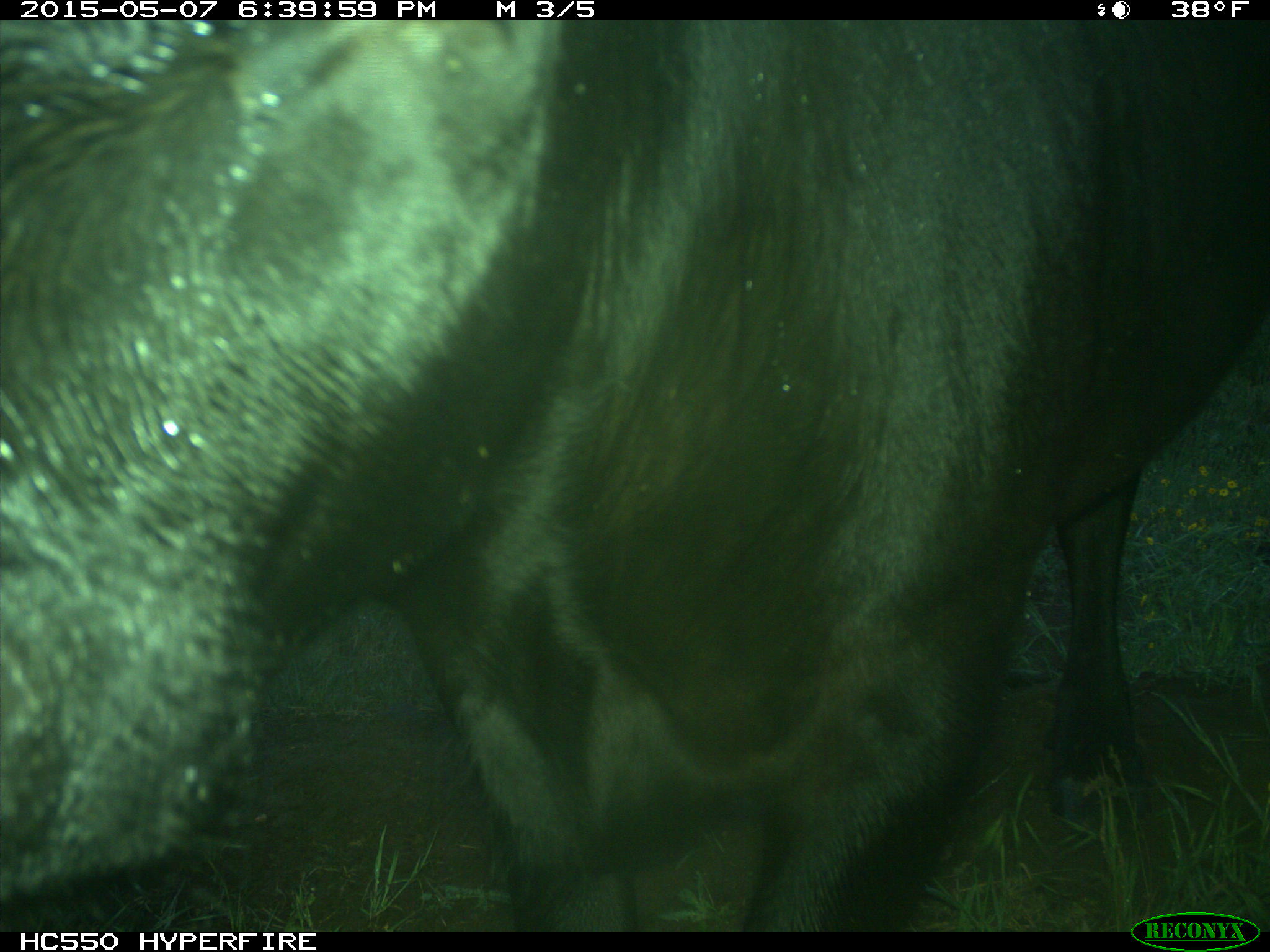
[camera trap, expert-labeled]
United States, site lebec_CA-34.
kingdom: Animalia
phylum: Chordata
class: Mammalia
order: Artiodactyla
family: Bovidae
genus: Bos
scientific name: Bos taurus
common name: domestic cow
Bos taurus (domestic cow).